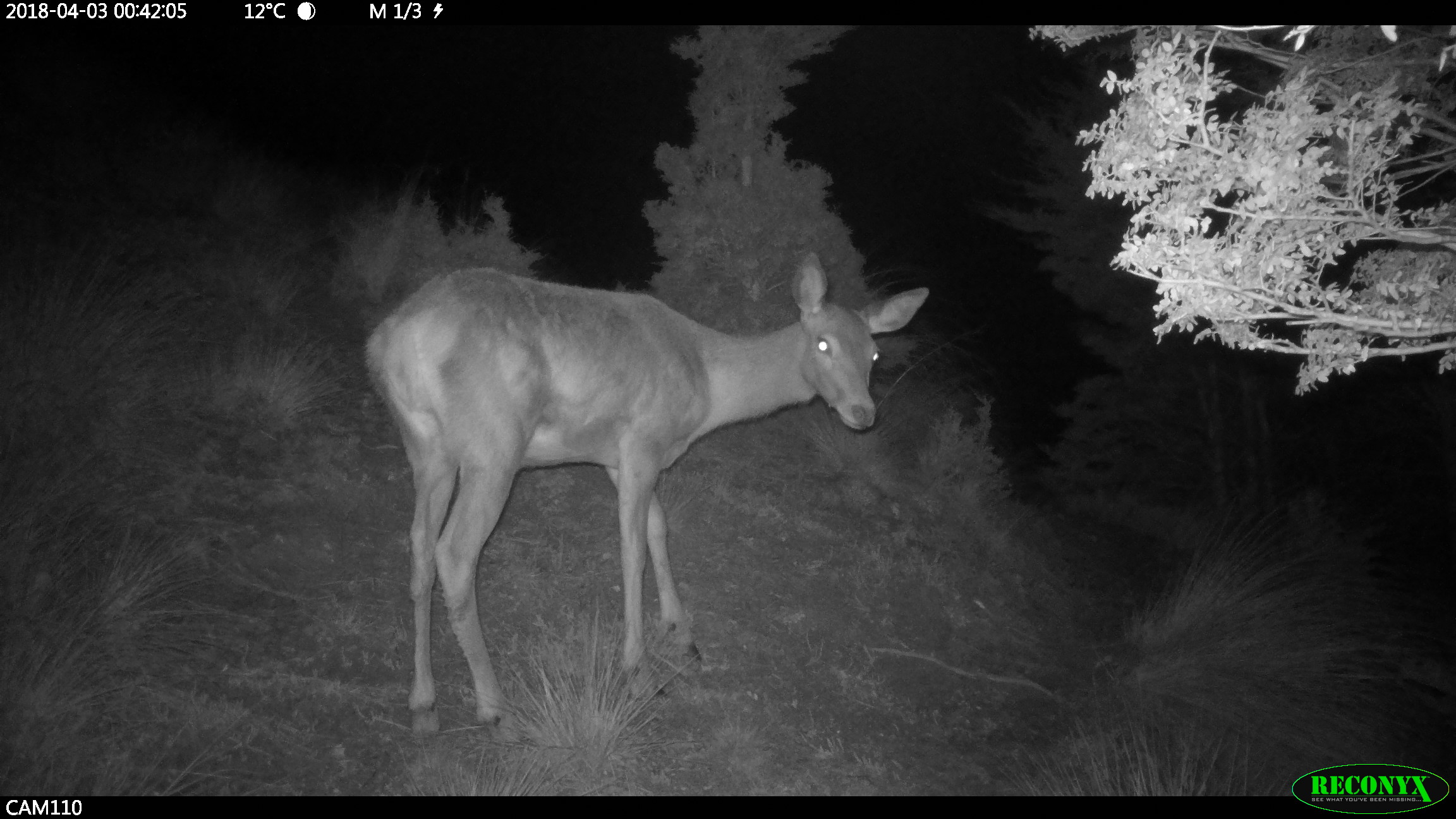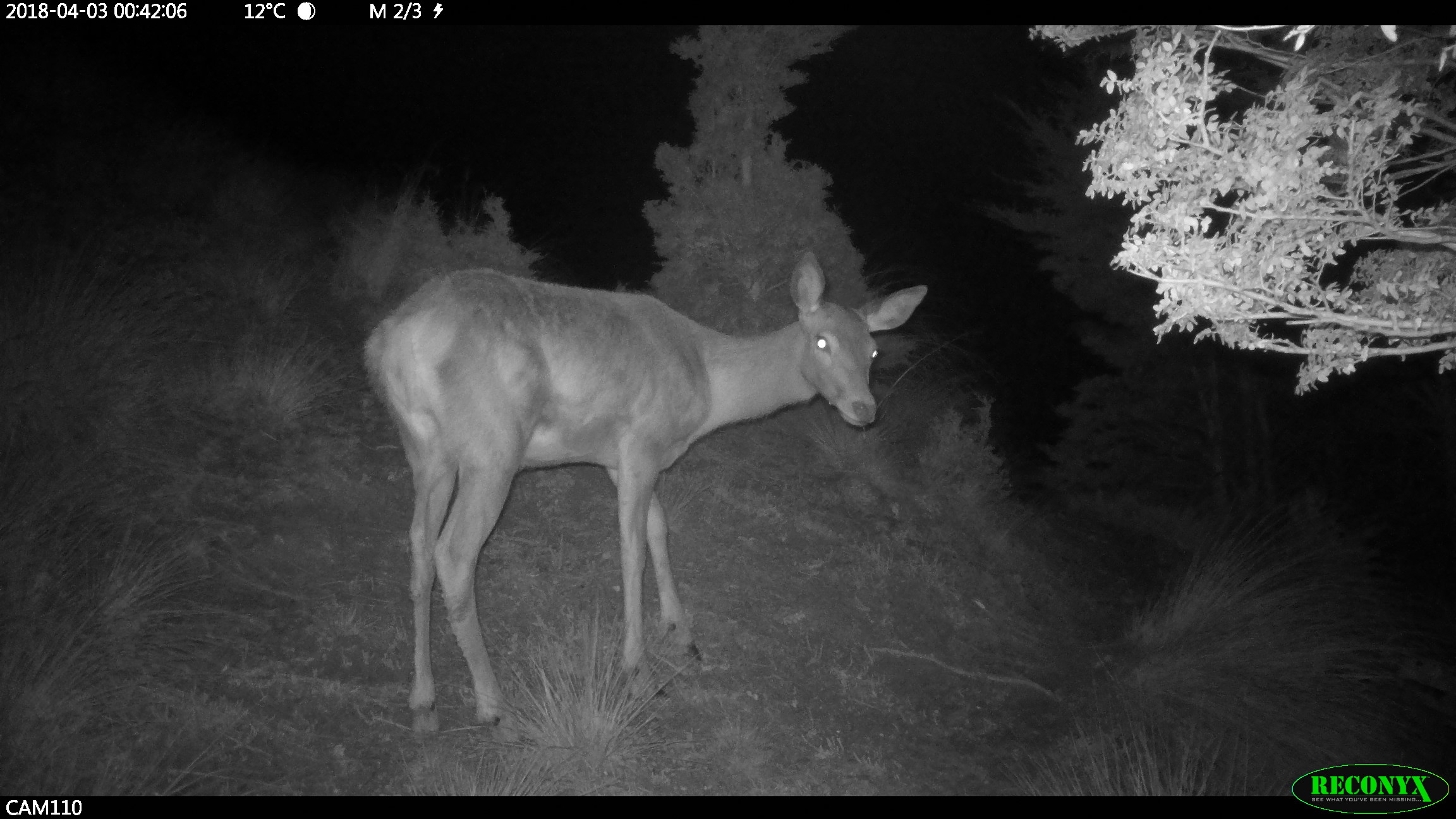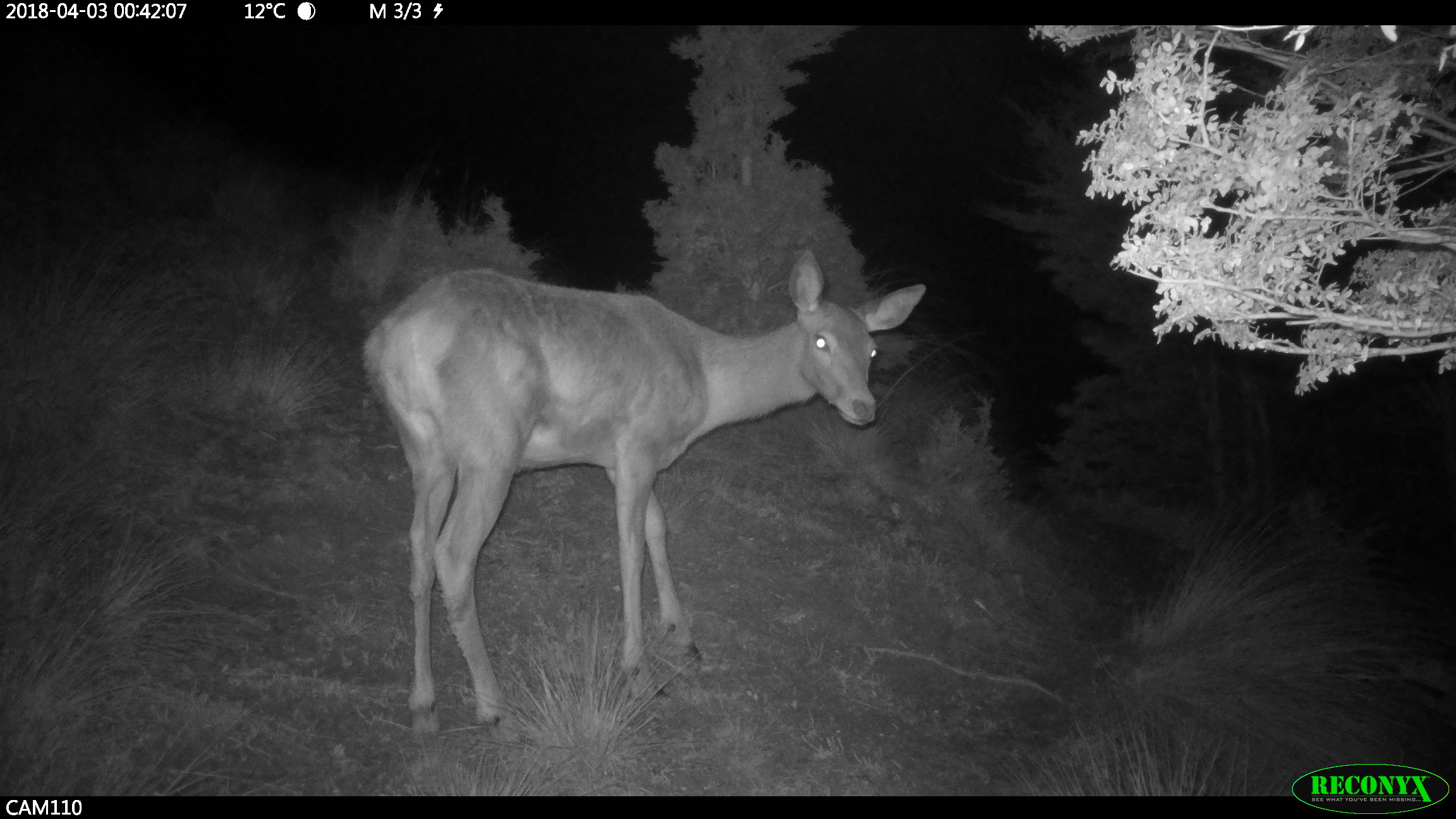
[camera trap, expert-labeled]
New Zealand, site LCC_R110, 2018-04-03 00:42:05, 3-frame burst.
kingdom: Animalia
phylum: Chordata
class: Mammalia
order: Artiodactyla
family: Cervidae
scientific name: Cervidae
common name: deer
Deer (Cervidae).